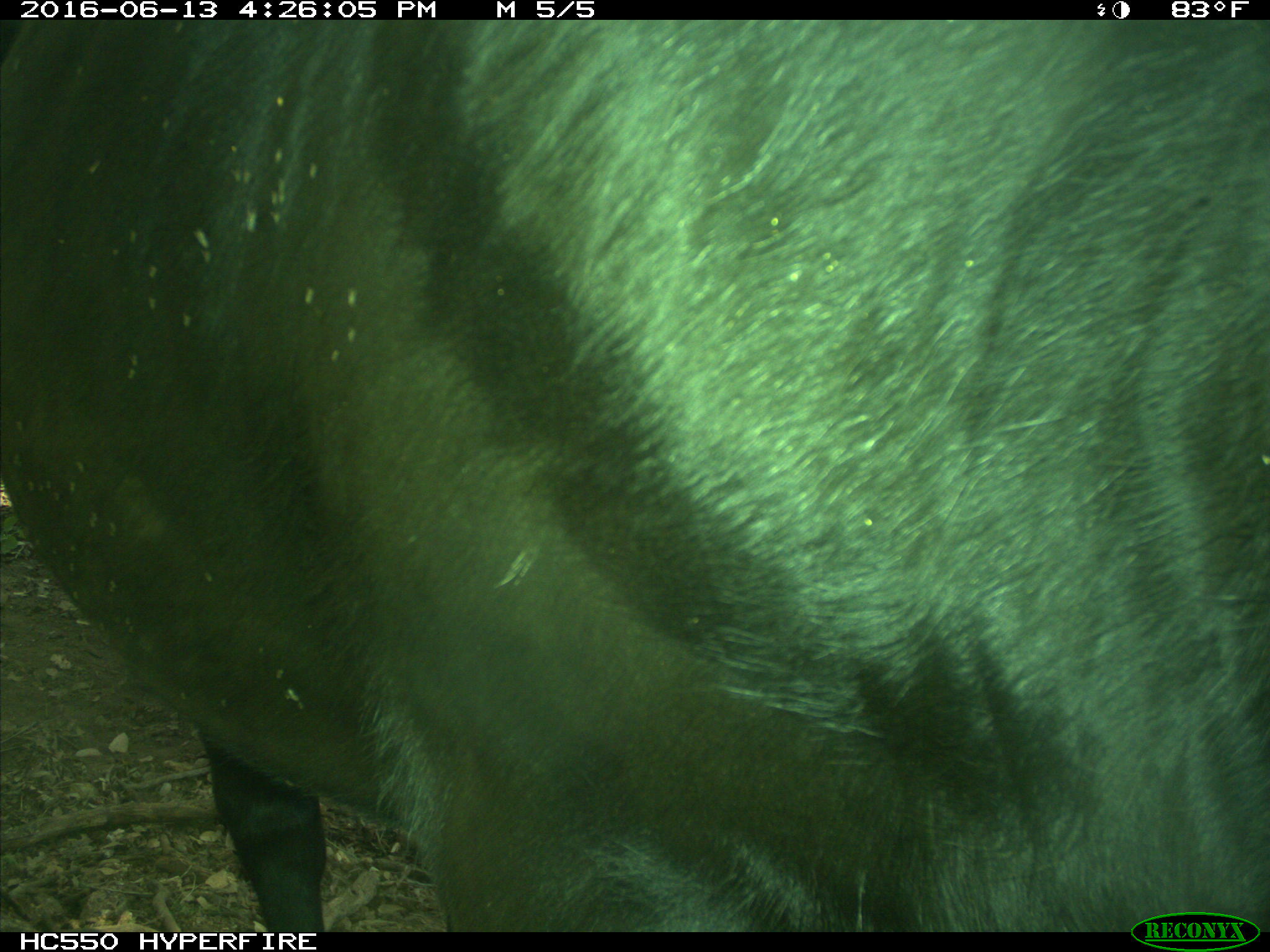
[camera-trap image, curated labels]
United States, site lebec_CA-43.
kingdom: Animalia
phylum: Chordata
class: Mammalia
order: Artiodactyla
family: Bovidae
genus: Bos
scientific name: Bos taurus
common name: domestic cow